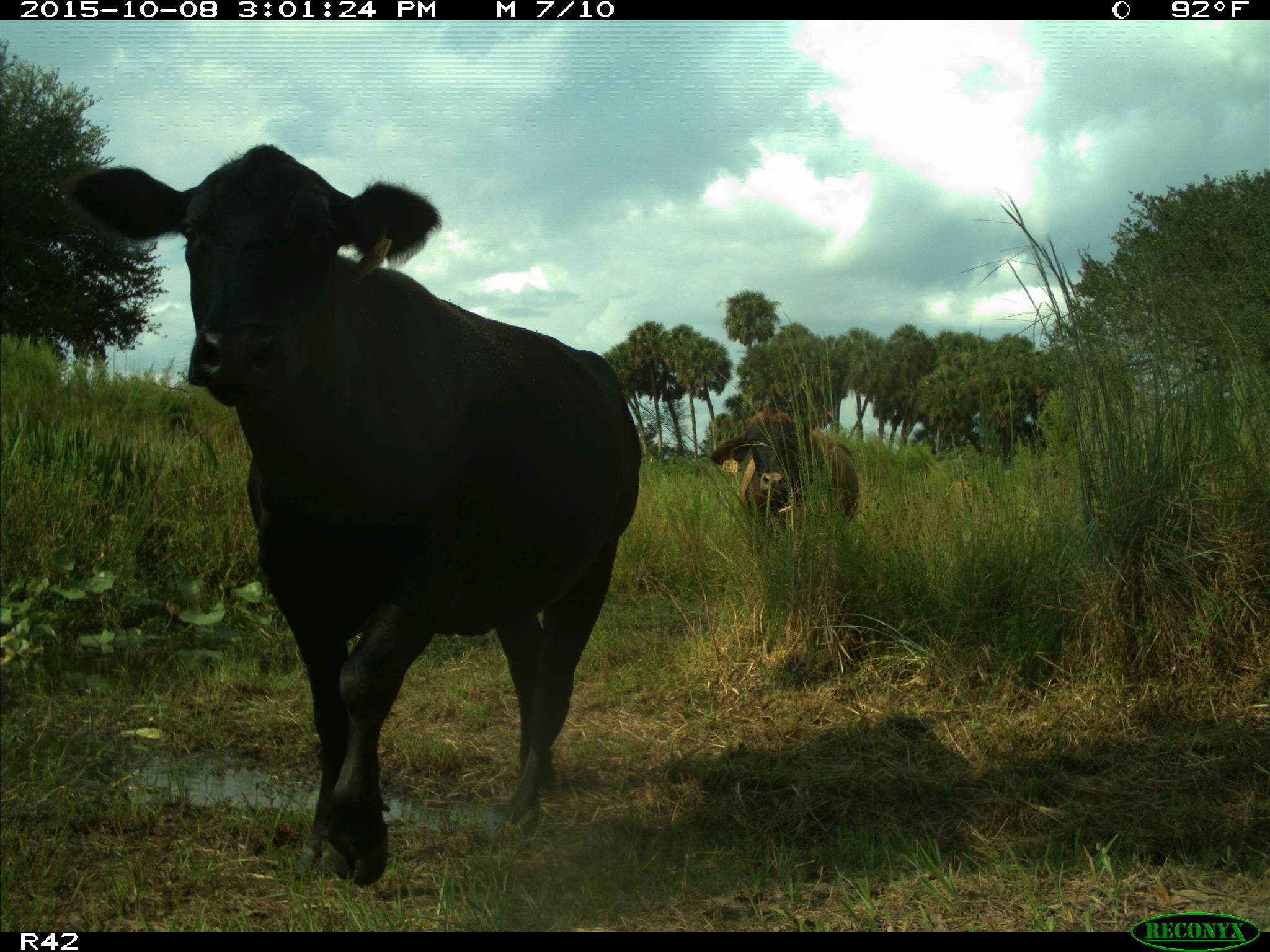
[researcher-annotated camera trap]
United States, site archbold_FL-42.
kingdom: Animalia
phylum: Chordata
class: Mammalia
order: Artiodactyla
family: Bovidae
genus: Bos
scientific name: Bos taurus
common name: domestic cow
Bos taurus (domestic cow).